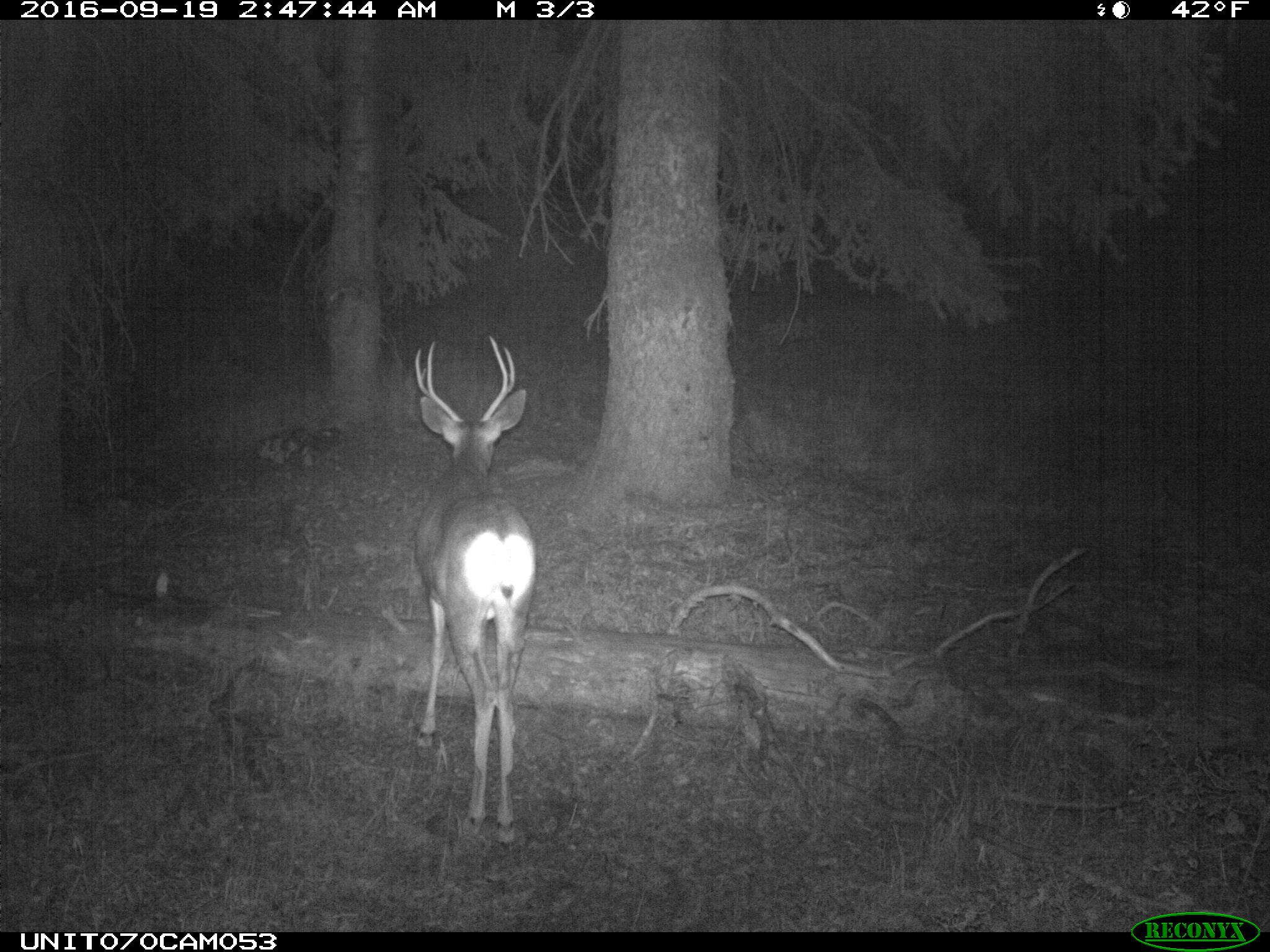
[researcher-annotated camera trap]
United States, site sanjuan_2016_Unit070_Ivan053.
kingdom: Animalia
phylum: Chordata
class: Mammalia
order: Artiodactyla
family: Cervidae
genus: Odocoileus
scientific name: Odocoileus hemionus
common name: mule deer